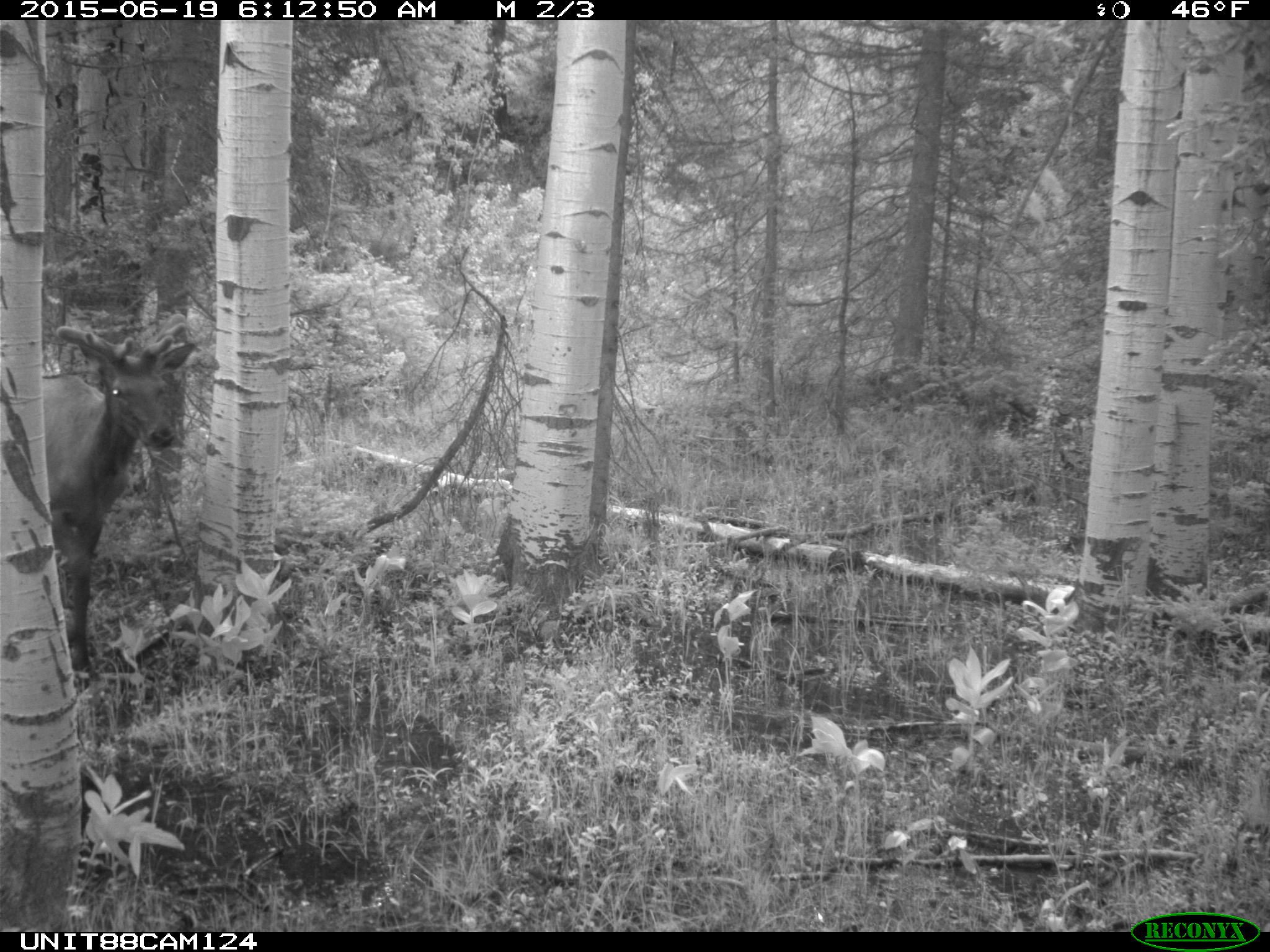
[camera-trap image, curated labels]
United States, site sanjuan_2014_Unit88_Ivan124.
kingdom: Animalia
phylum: Chordata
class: Mammalia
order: Artiodactyla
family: Cervidae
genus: Cervus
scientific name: Cervus elaphus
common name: red deer